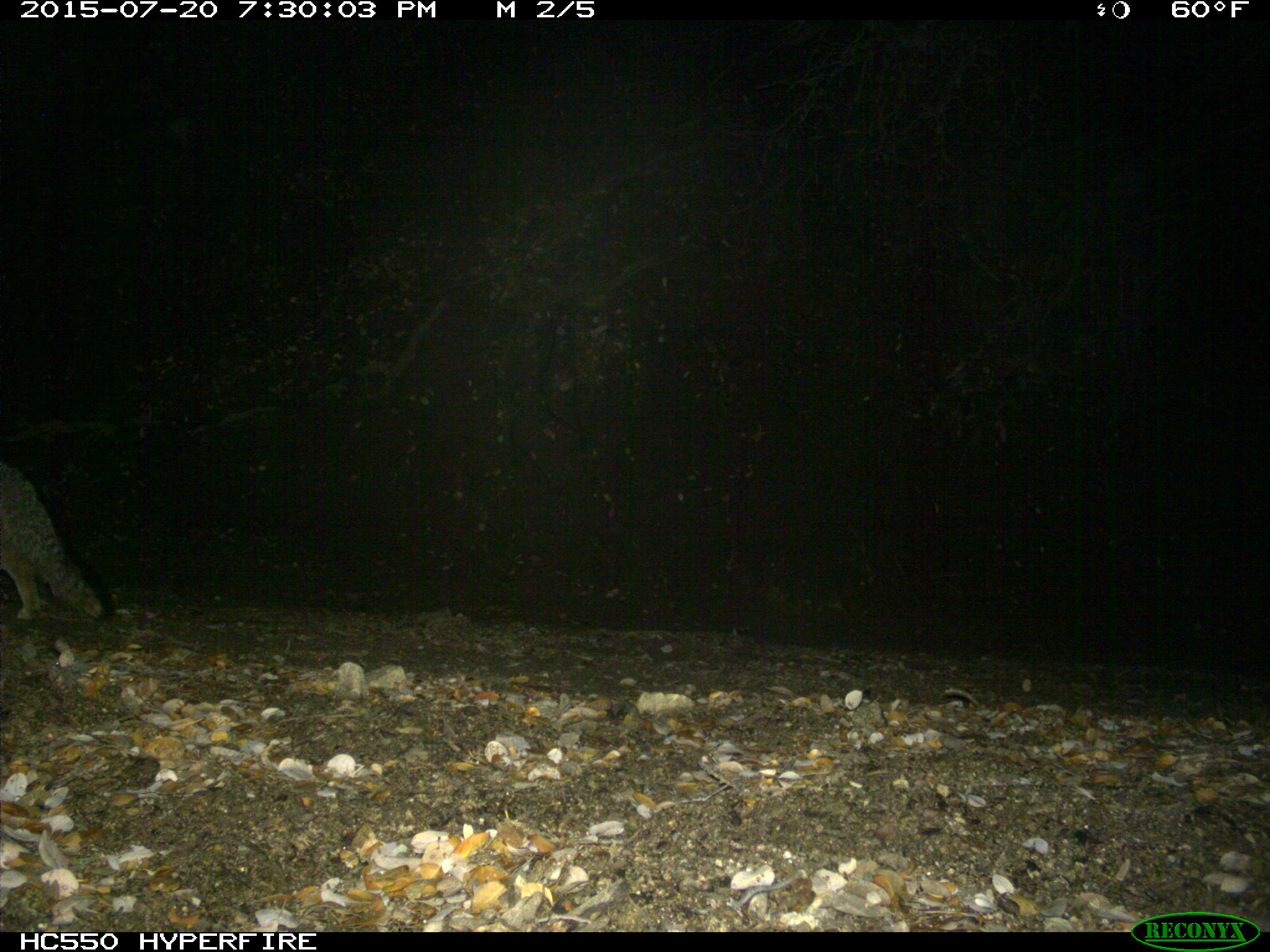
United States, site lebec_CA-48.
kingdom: Animalia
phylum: Chordata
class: Mammalia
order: Carnivora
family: Canidae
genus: Urocyon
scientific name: Urocyon cinereoargenteus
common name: gray fox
Urocyon cinereoargenteus (gray fox).